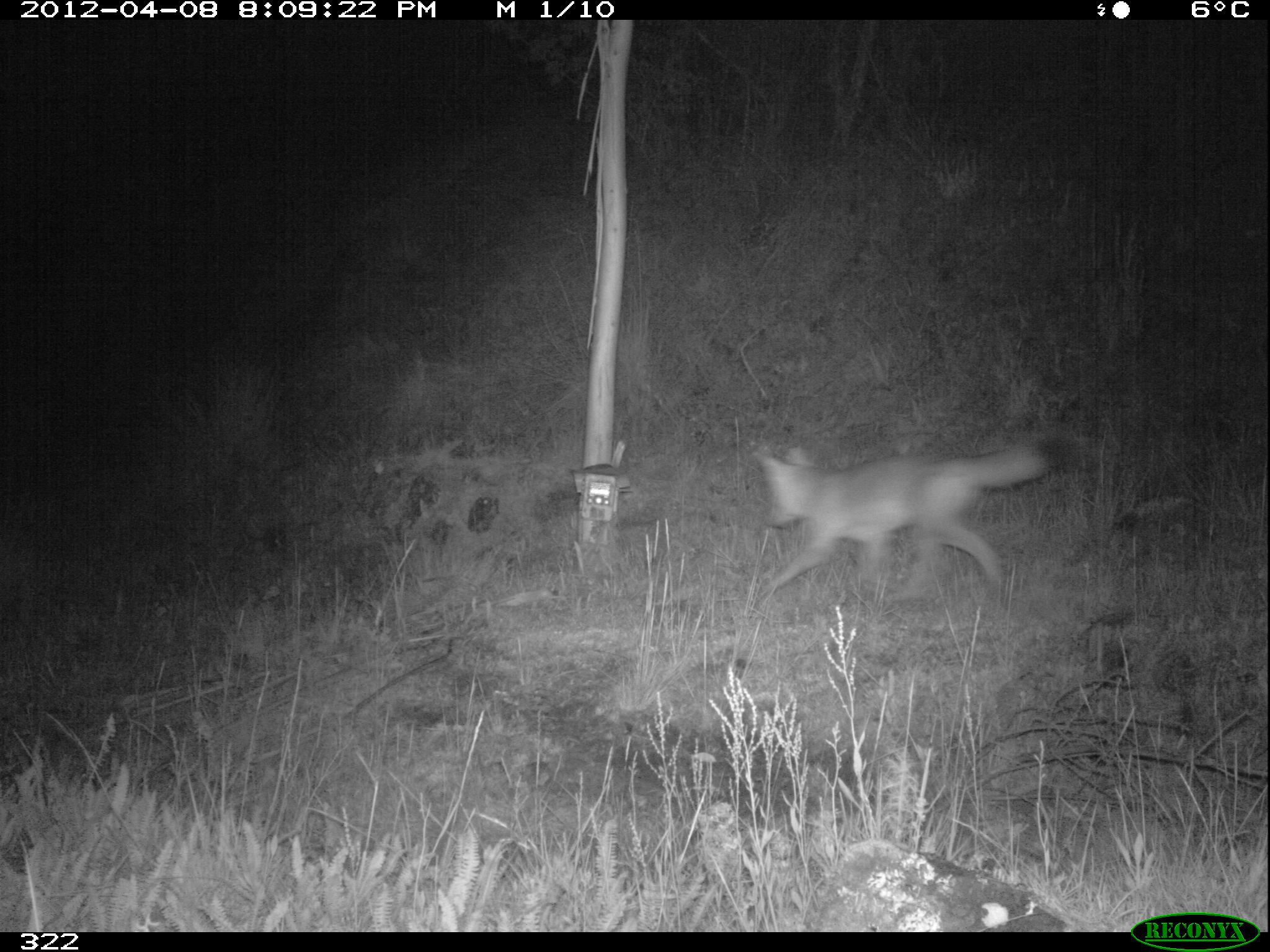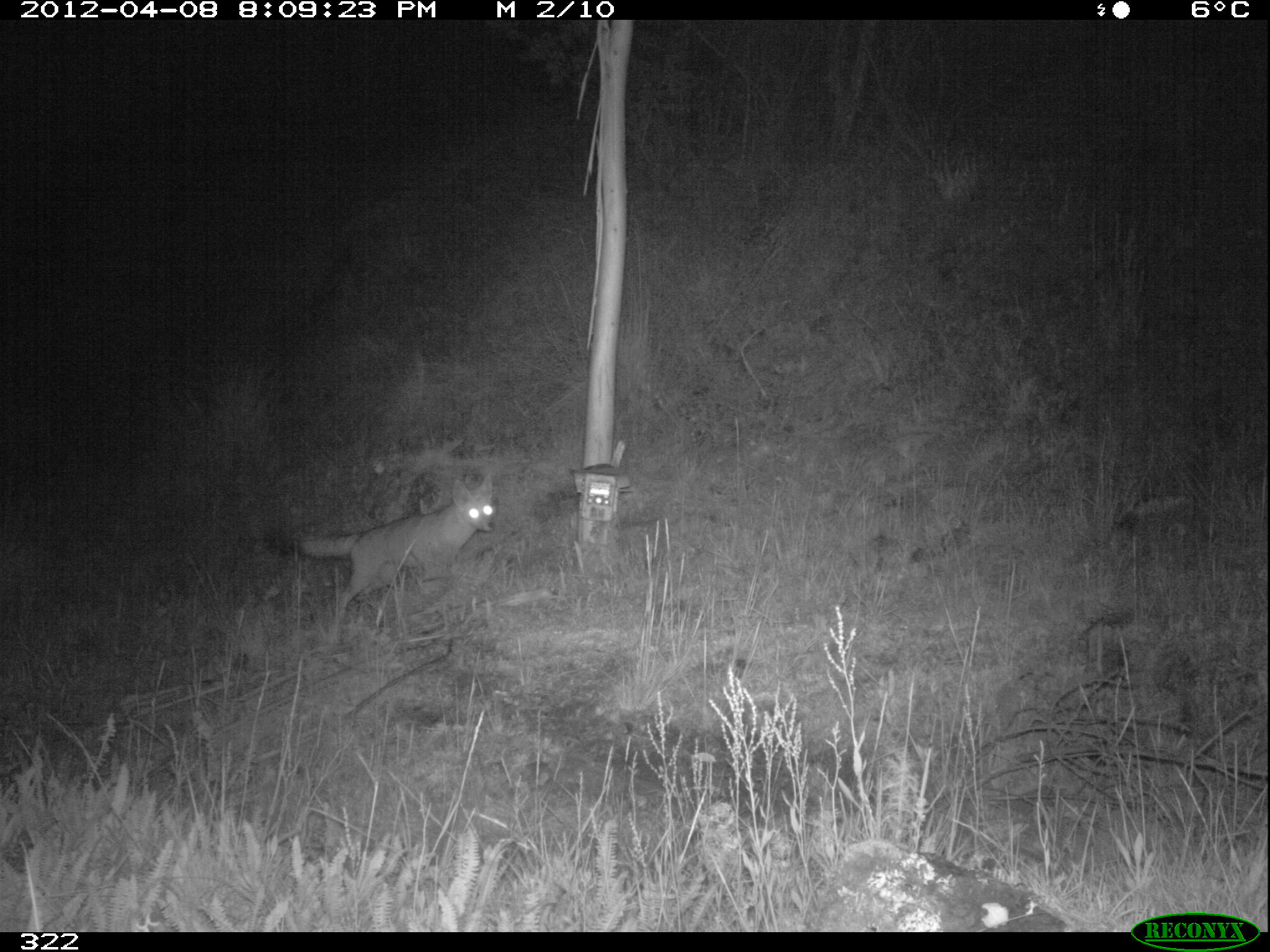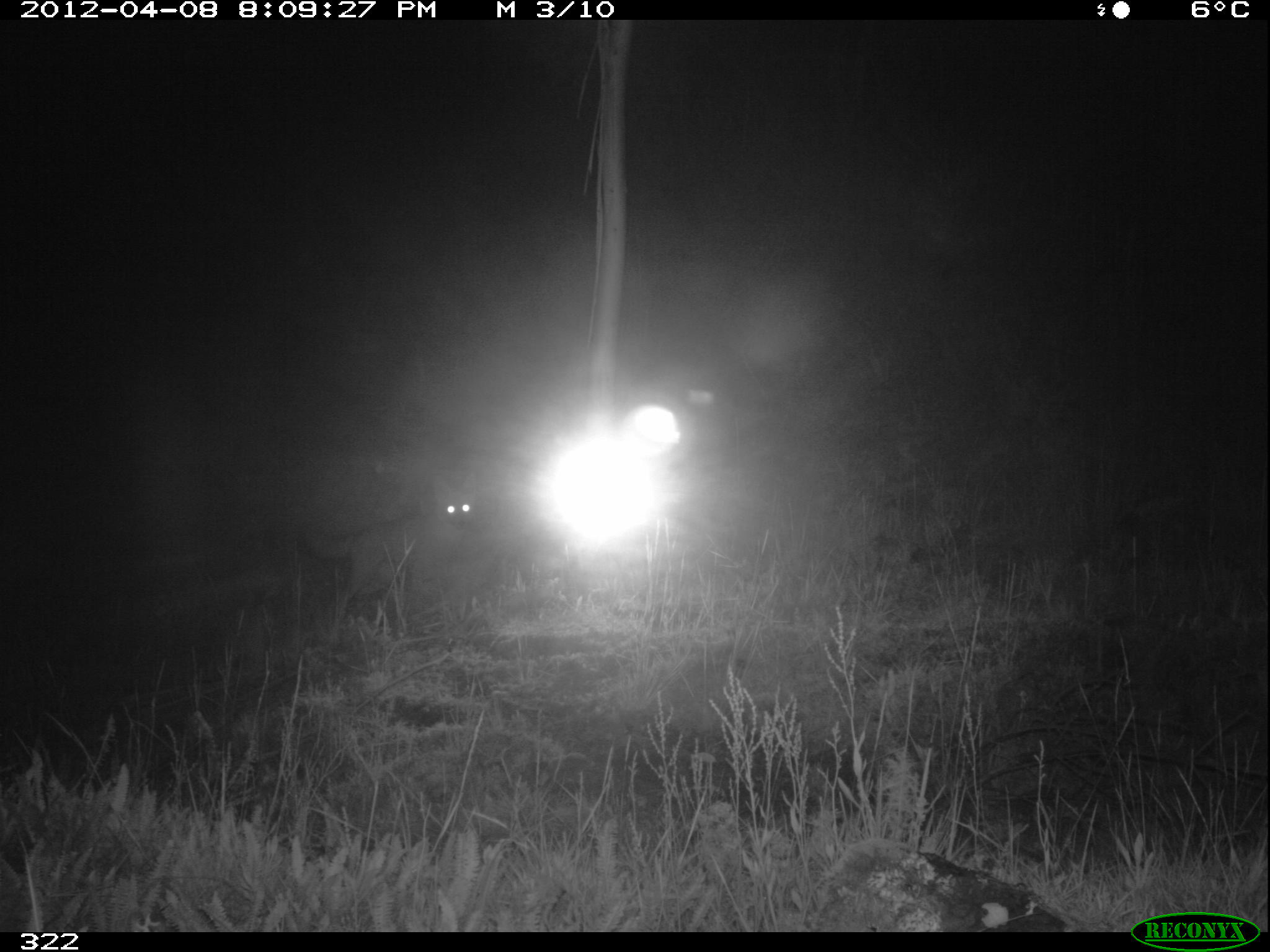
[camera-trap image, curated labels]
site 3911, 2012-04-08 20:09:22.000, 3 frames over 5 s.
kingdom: Animalia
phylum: Chordata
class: Mammalia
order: Carnivora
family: Canidae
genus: Lycalopex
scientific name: Lycalopex culpaeus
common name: culpeo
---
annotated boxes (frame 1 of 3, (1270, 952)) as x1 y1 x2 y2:
lycalopex culpaeus: 751 434 1065 601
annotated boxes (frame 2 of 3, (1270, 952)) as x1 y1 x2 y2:
lycalopex culpaeus: 298 472 495 620